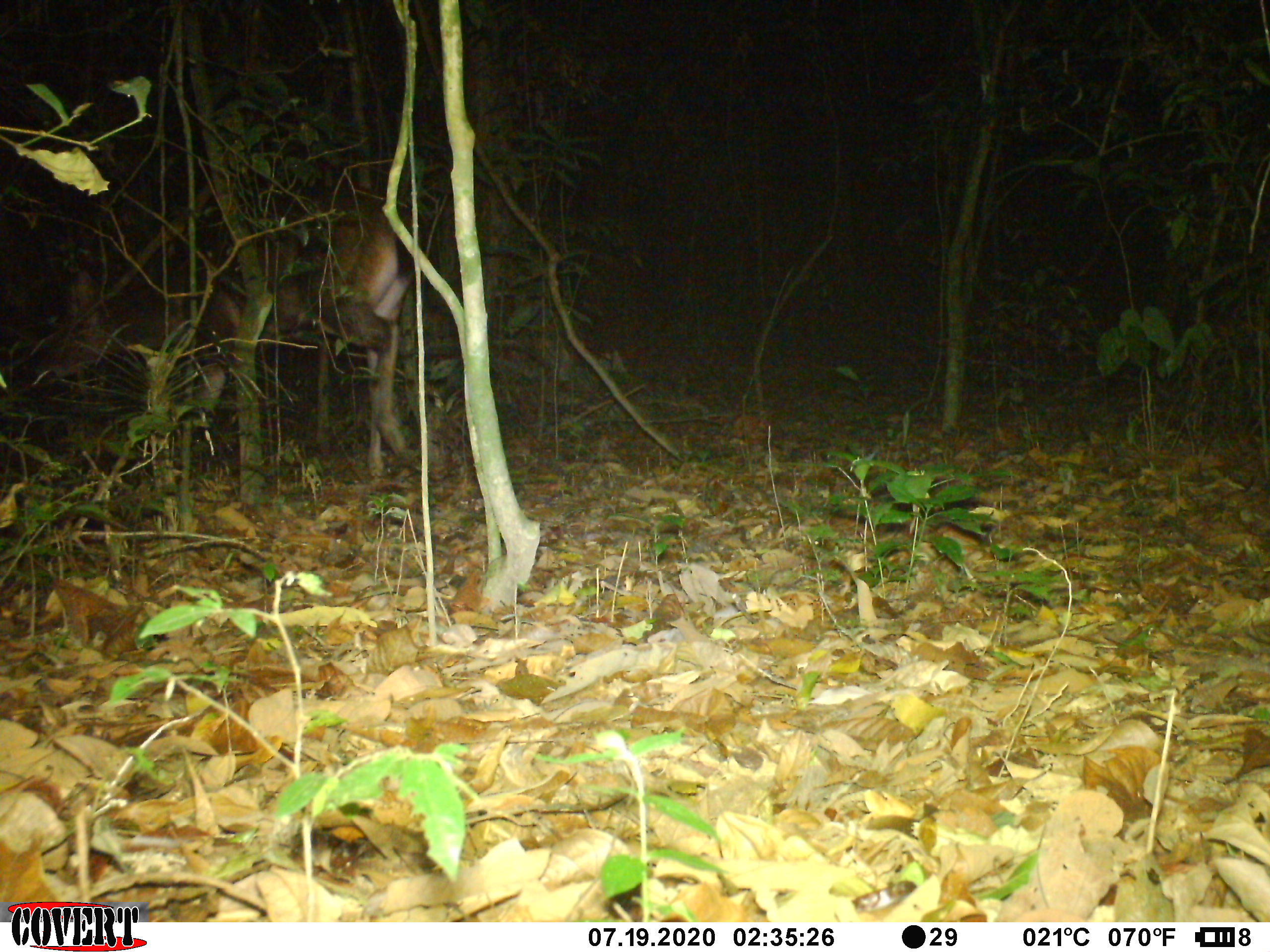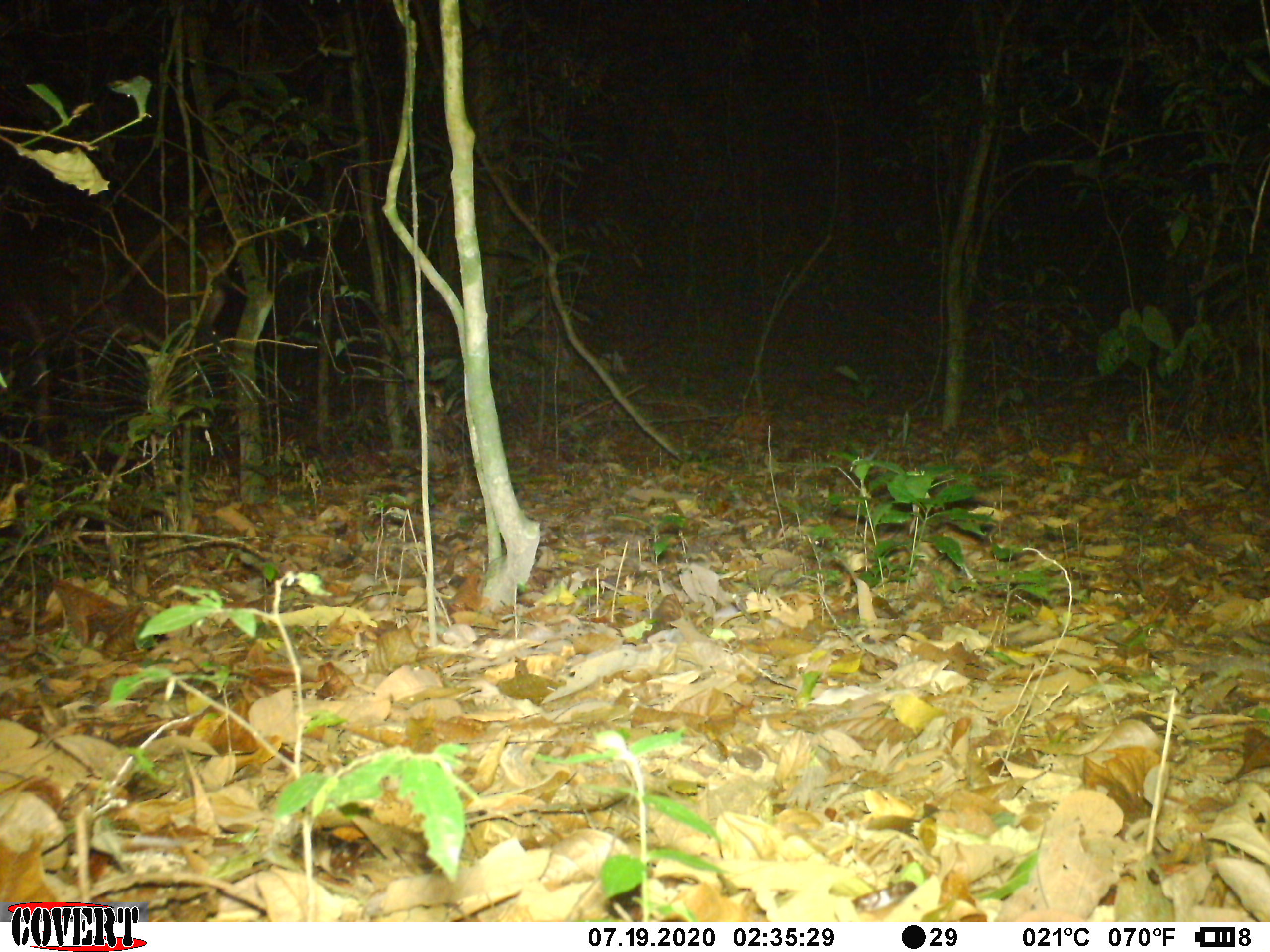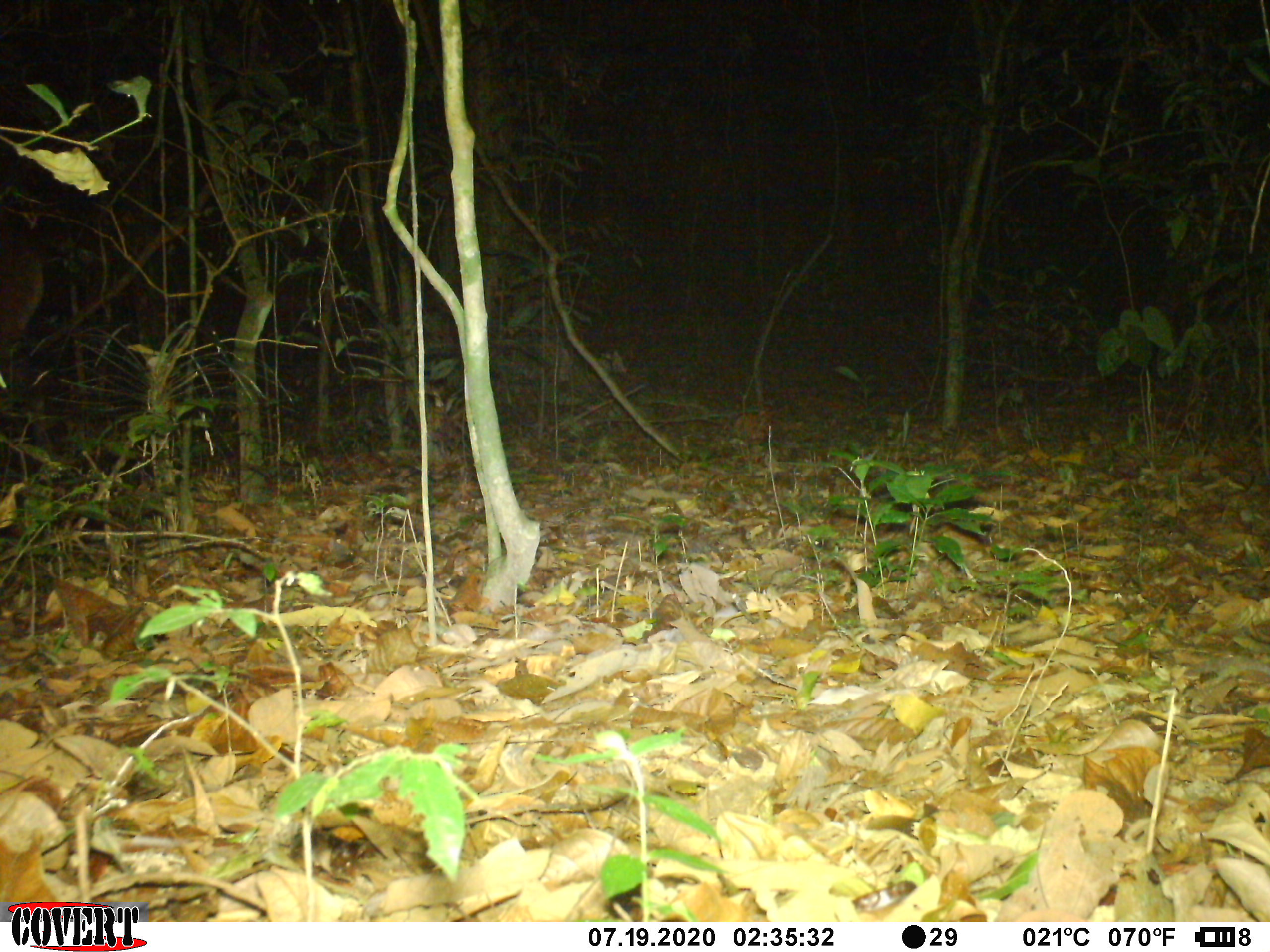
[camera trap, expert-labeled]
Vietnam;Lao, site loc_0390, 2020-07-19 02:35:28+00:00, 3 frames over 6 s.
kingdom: Animalia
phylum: Chordata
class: Mammalia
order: Artiodactyla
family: Cervidae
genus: Rusa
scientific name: Rusa unicolor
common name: sambar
Sambar (Rusa unicolor). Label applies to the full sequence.